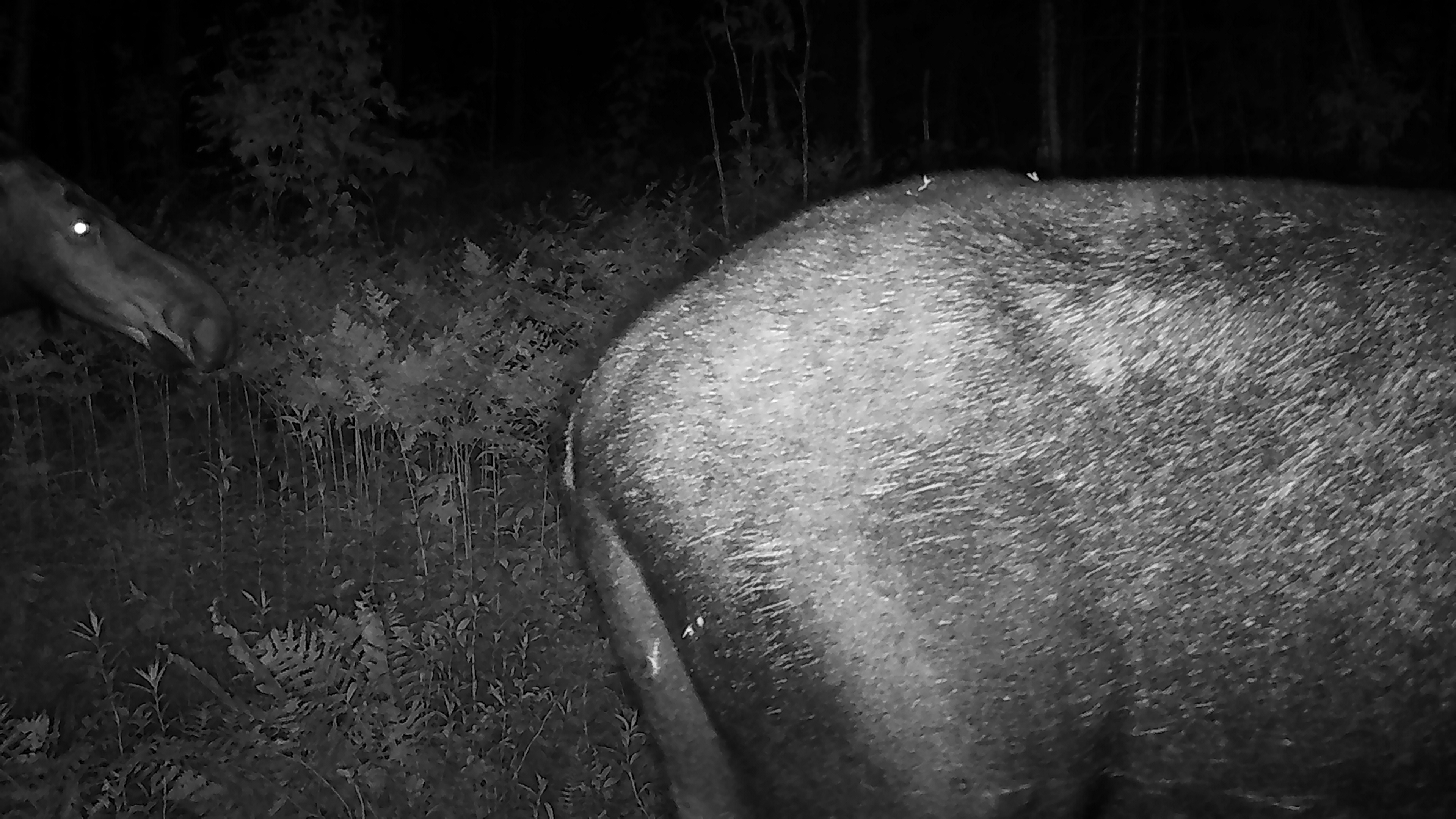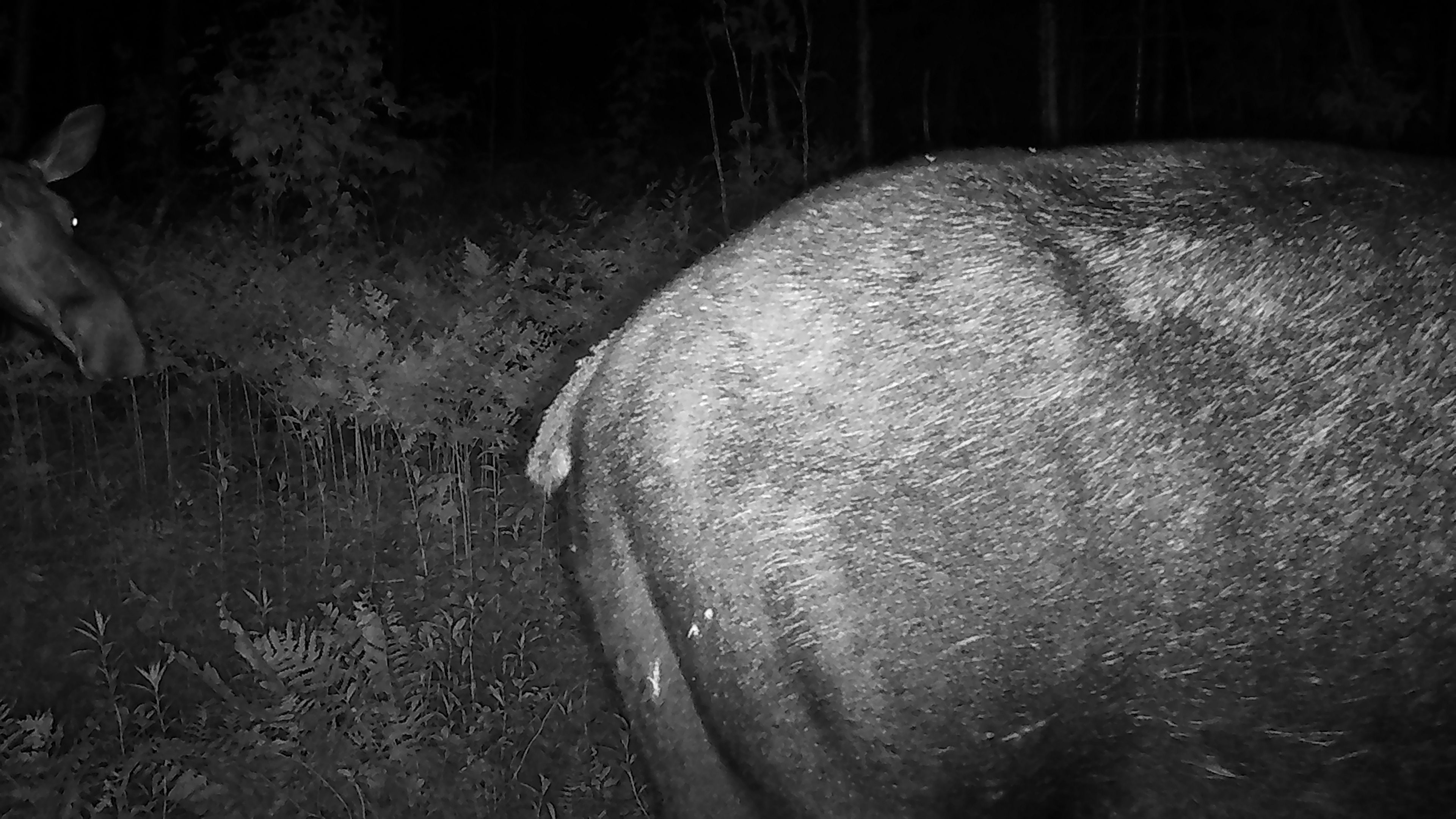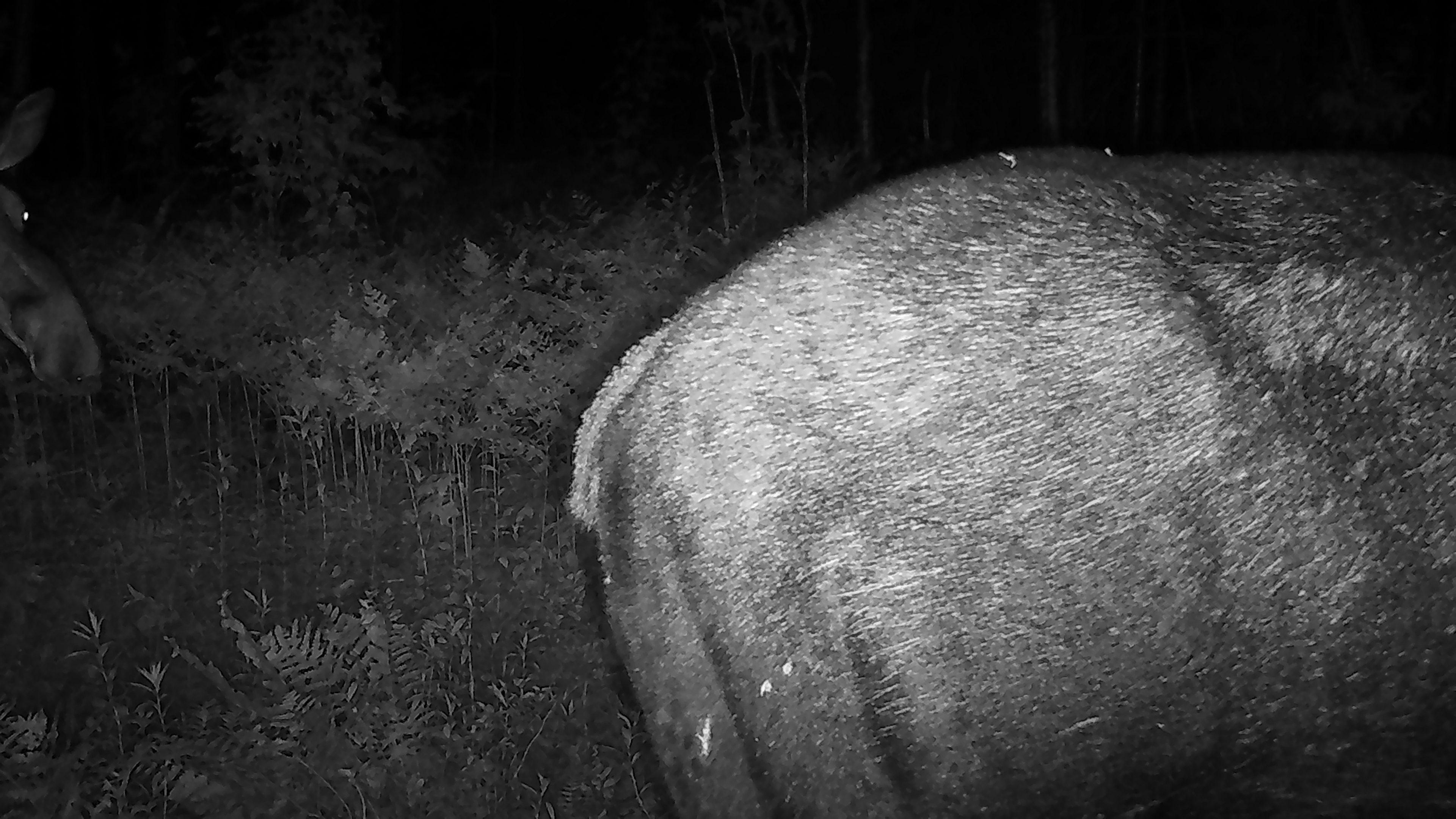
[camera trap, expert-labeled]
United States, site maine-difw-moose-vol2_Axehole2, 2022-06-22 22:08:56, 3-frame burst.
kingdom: Animalia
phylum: Chordata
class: Mammalia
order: Artiodactyla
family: Cervidae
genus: Alces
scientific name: Alces alces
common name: moose